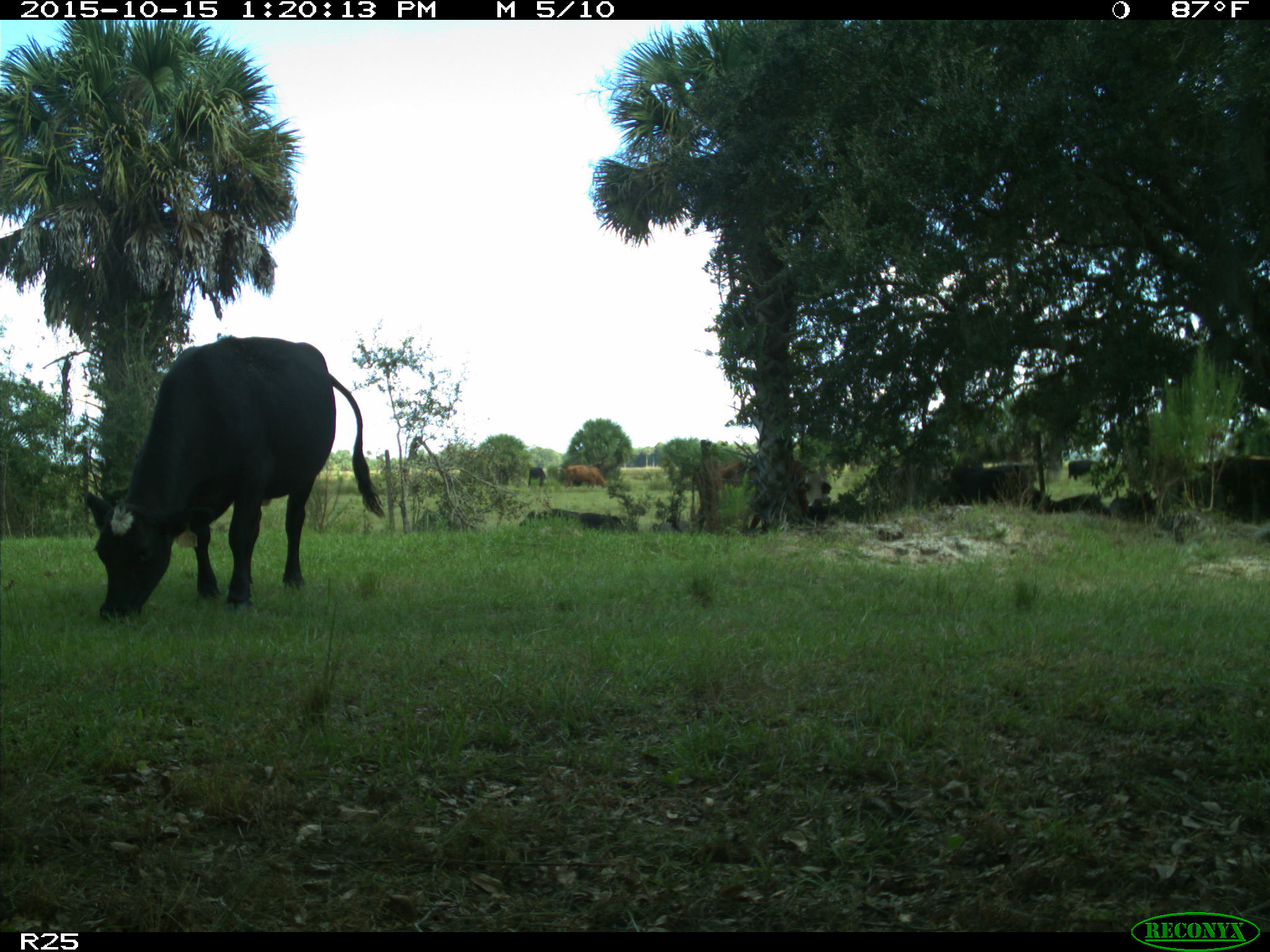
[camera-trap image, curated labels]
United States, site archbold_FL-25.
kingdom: Animalia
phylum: Chordata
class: Mammalia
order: Artiodactyla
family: Bovidae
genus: Bos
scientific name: Bos taurus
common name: domestic cow